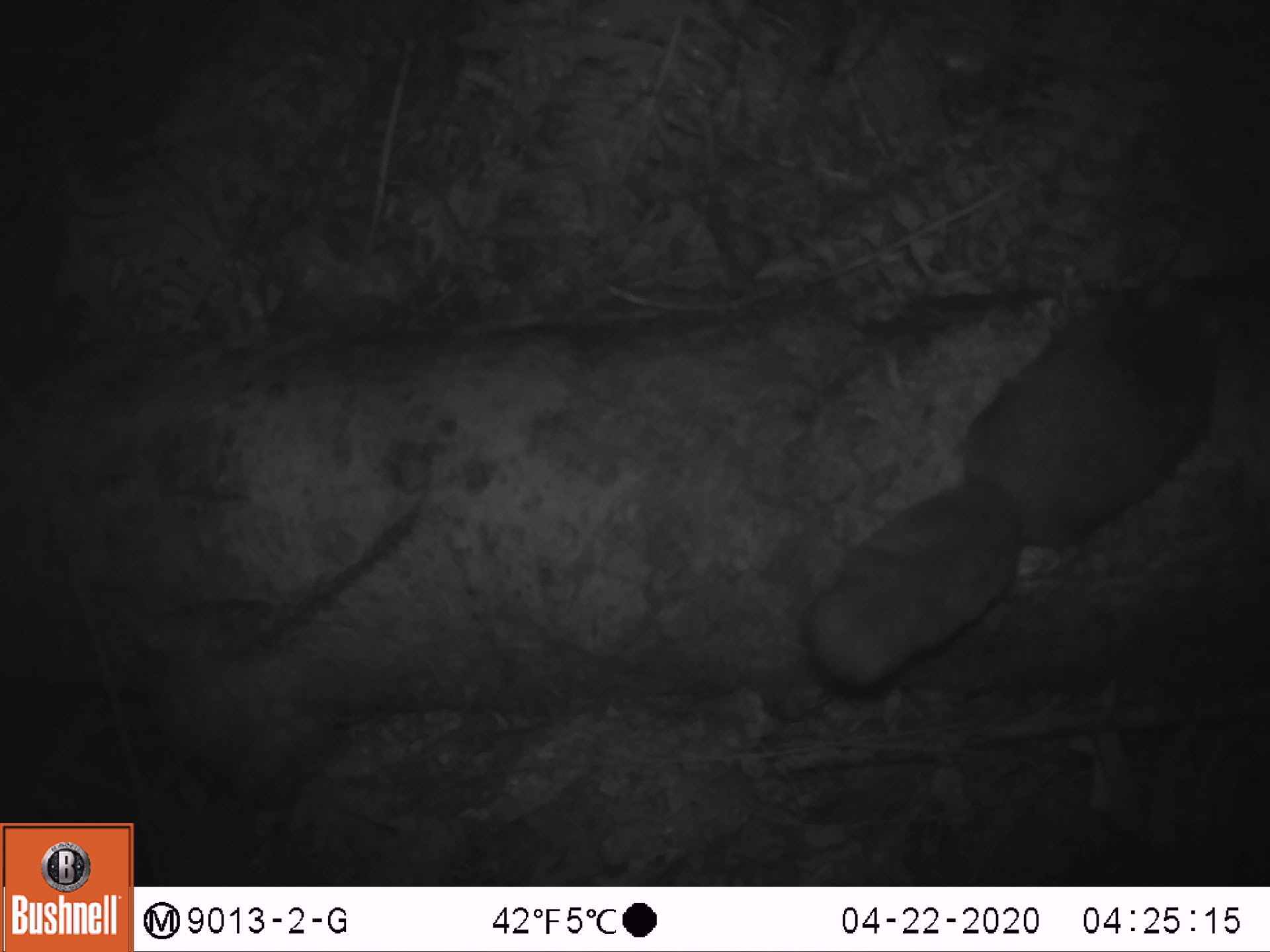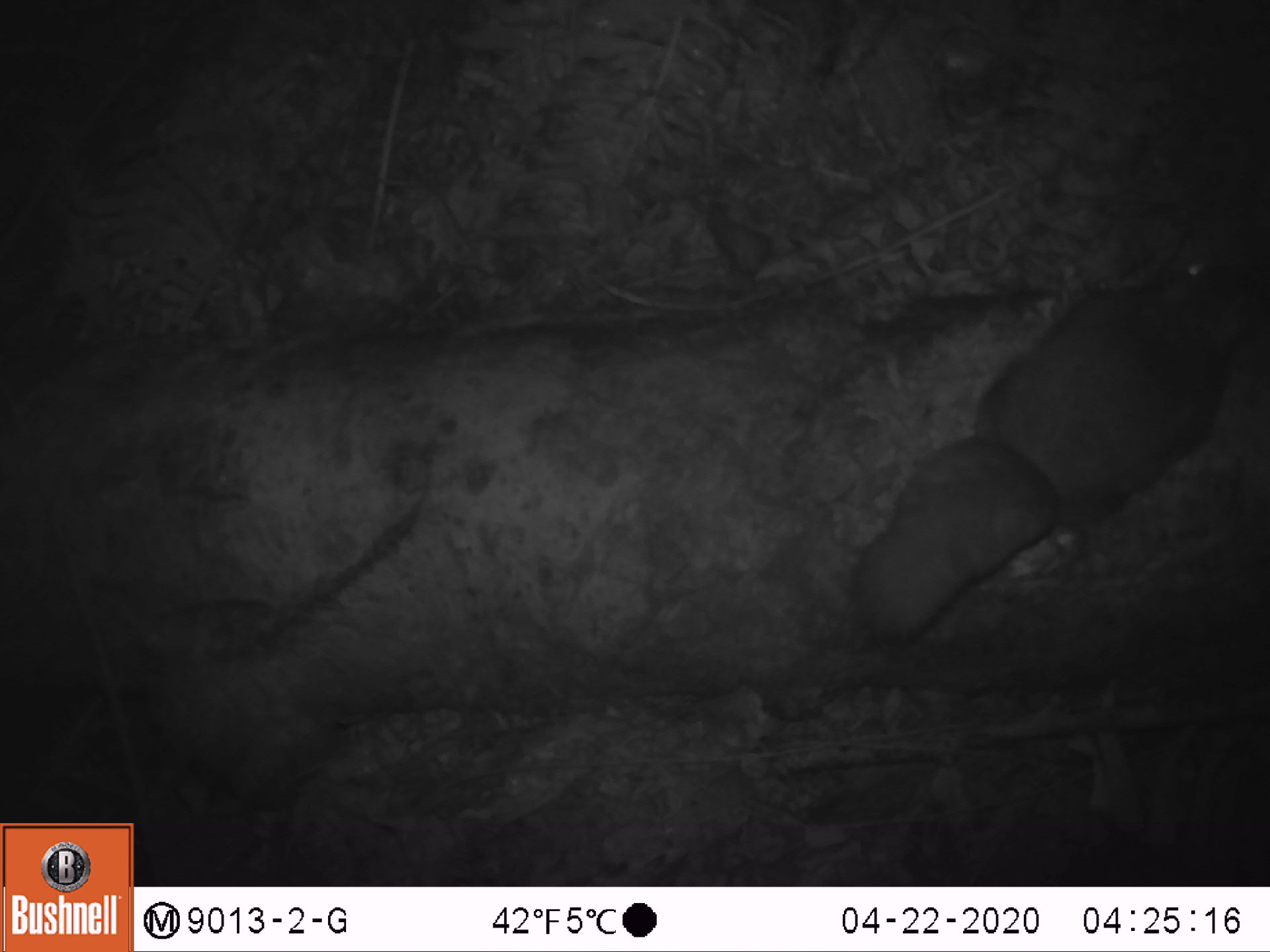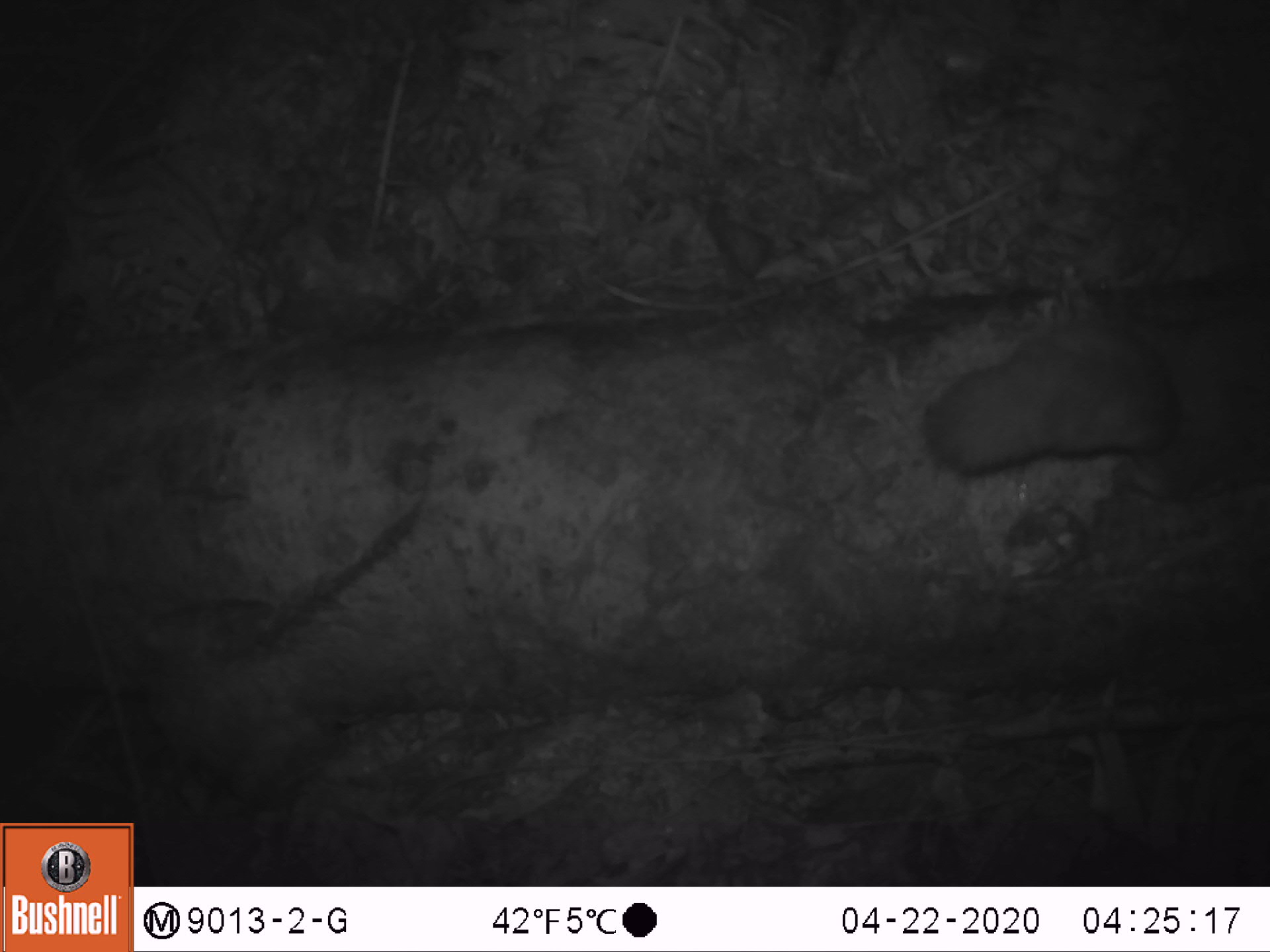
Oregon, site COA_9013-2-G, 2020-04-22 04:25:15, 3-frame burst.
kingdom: Animalia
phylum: Chordata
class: Mammalia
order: Rodentia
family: Sciuridae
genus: Glaucomys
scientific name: Glaucomys oregonensis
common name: humboldt's flying squirrel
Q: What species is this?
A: Humboldt's flying squirrel (Glaucomys oregonensis).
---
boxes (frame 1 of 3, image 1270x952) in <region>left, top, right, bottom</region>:
humboldt's flying squirrel: <region>783, 267, 1243, 716</region>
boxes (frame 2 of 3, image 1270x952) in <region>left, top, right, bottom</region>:
humboldt's flying squirrel: <region>835, 236, 1262, 660</region>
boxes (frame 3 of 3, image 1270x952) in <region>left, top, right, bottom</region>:
humboldt's flying squirrel: <region>911, 284, 1269, 513</region>